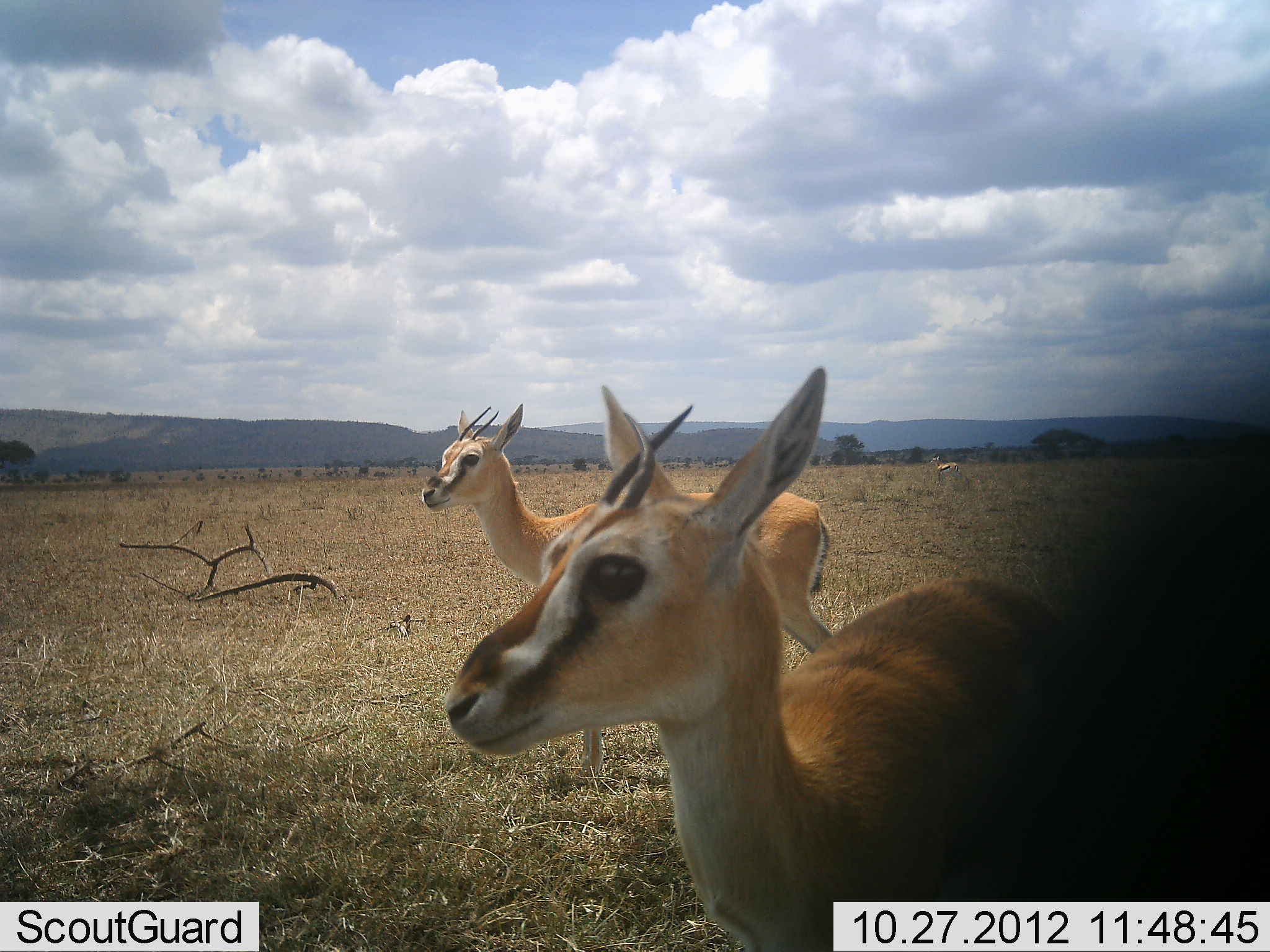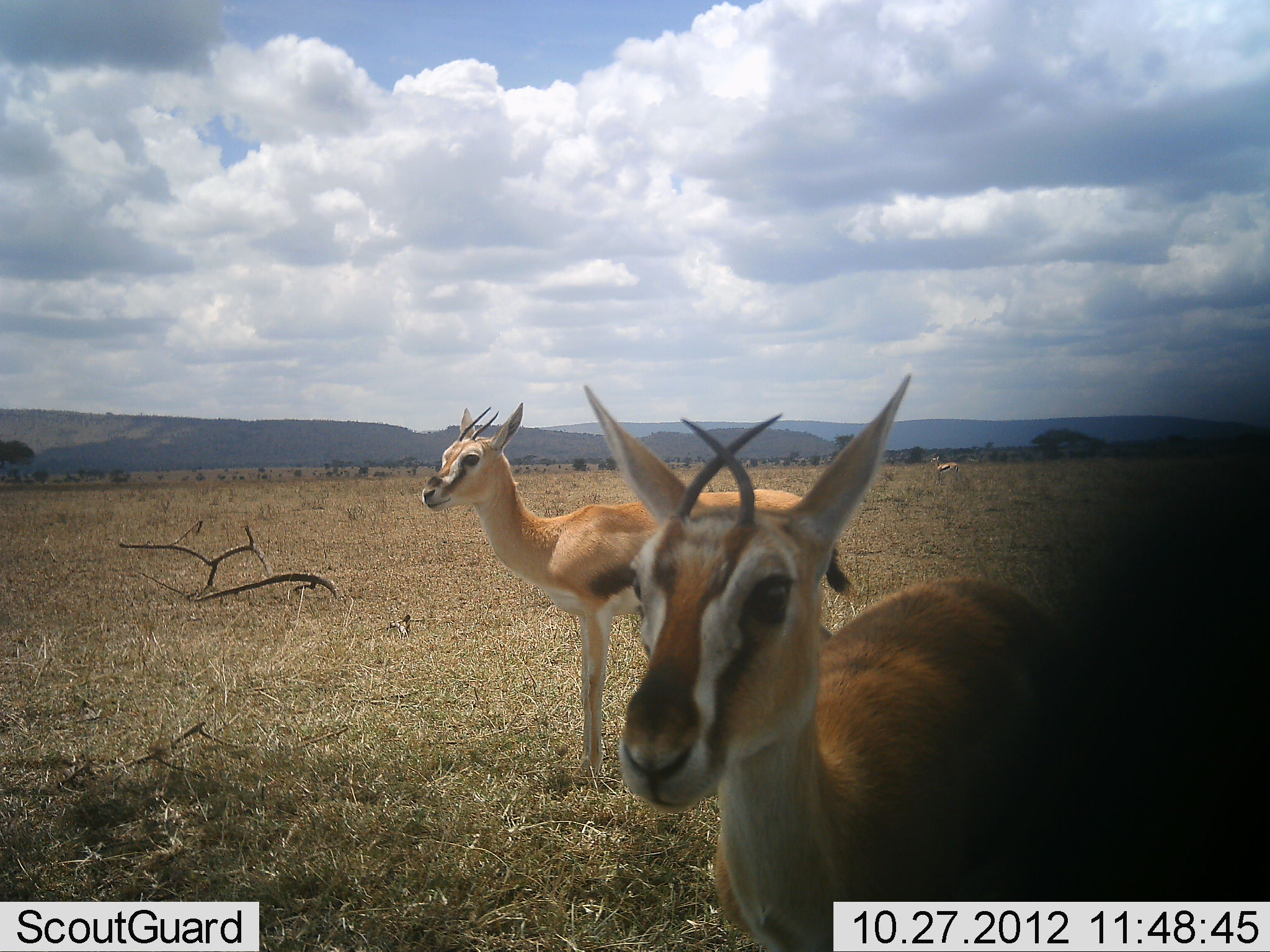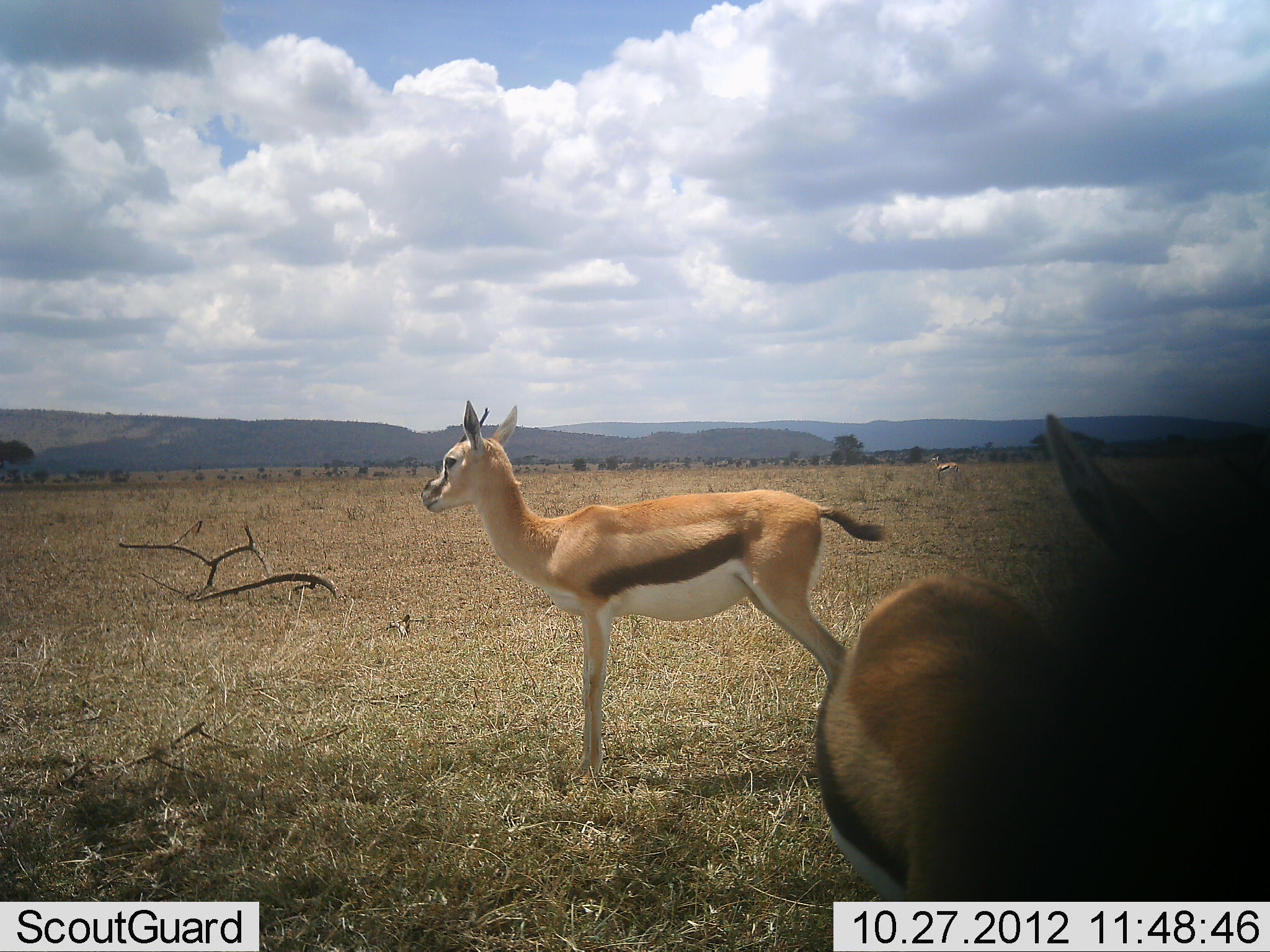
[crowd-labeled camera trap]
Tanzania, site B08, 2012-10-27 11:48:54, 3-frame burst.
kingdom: Animalia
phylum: Chordata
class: Mammalia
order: Artiodactyla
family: Bovidae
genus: Eudorcas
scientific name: Eudorcas thomsonii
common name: thomson's gazelle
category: gazellethomsons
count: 3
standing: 100%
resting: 0%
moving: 10%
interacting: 0%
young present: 0%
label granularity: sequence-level